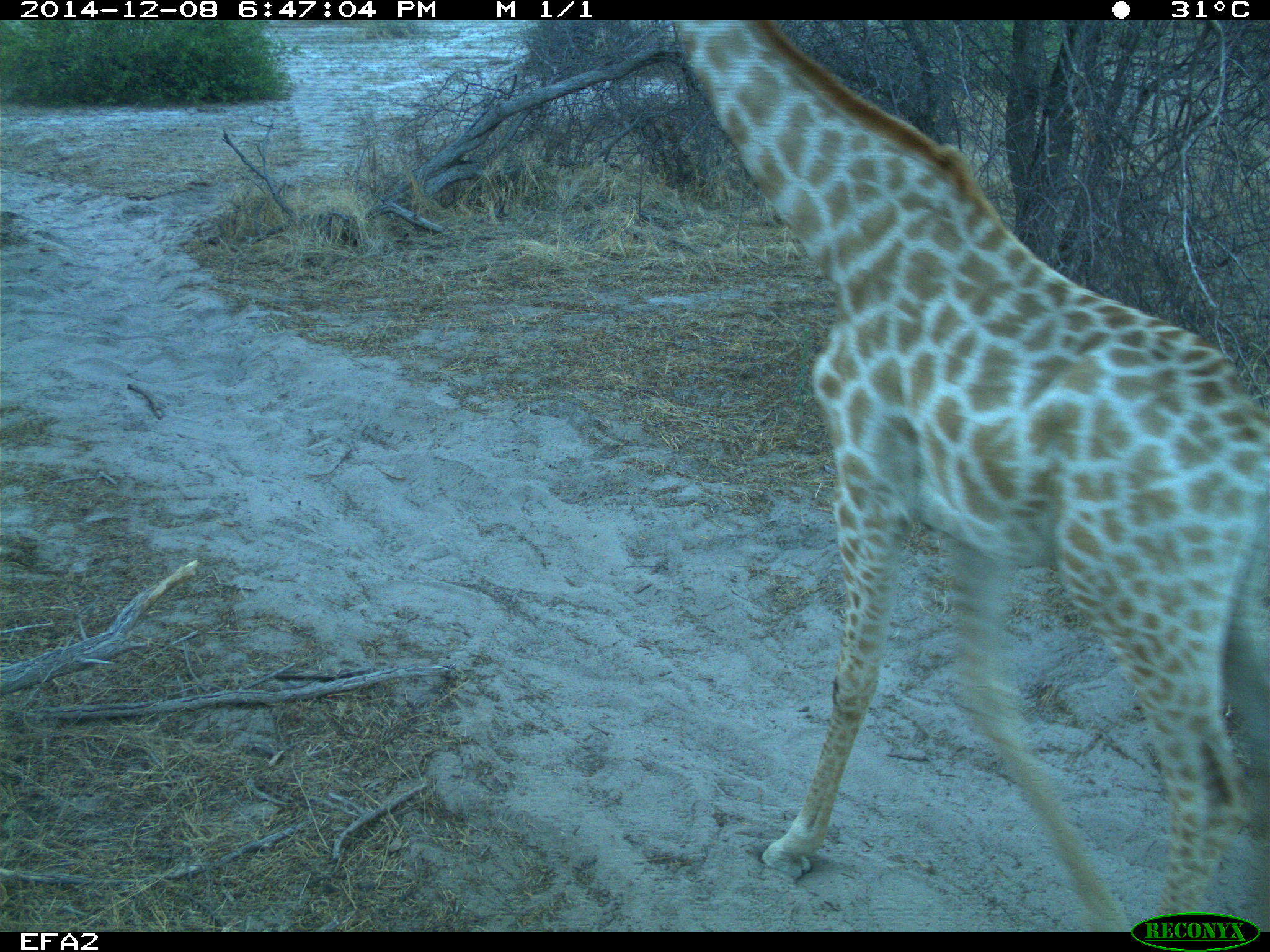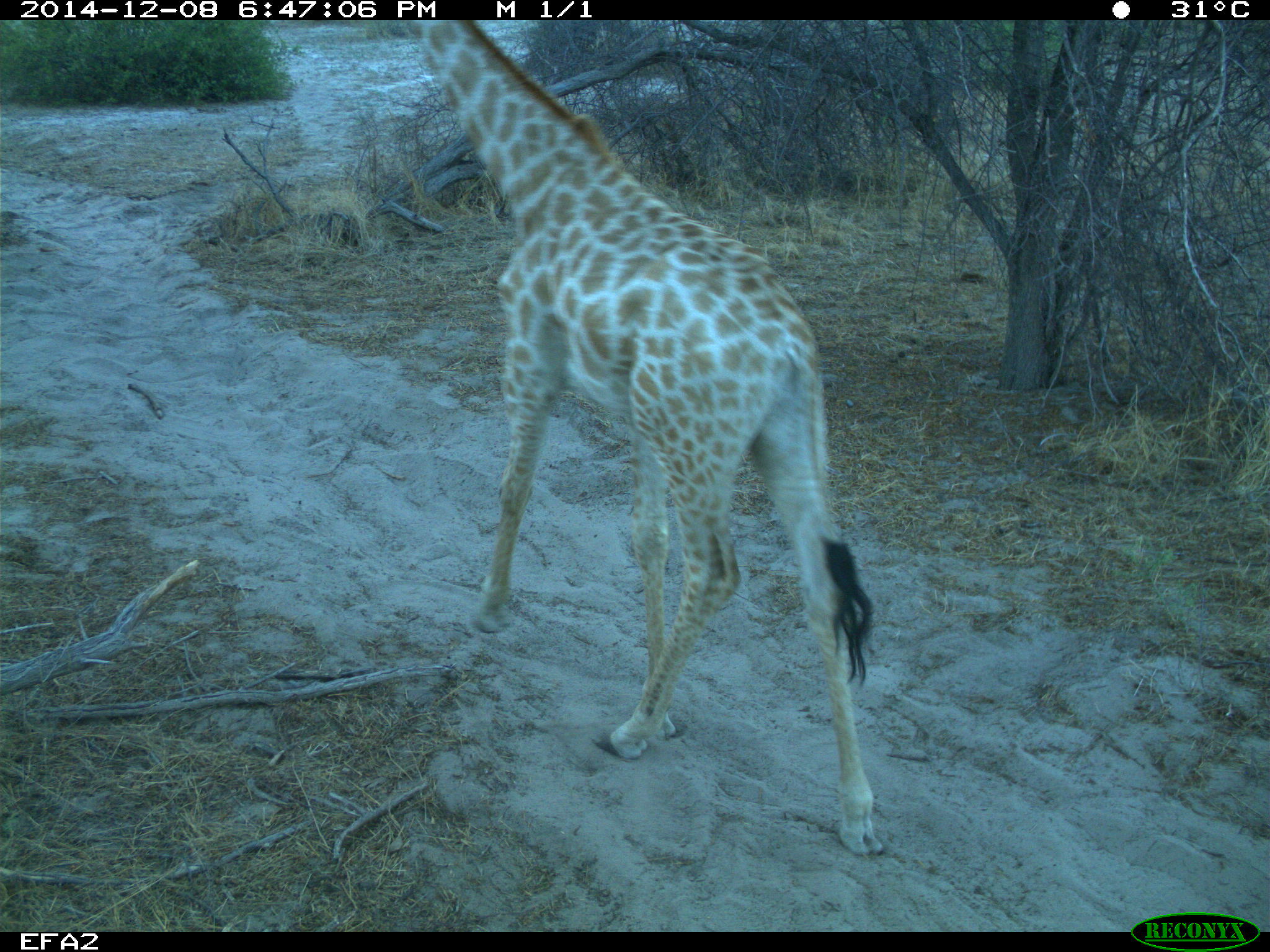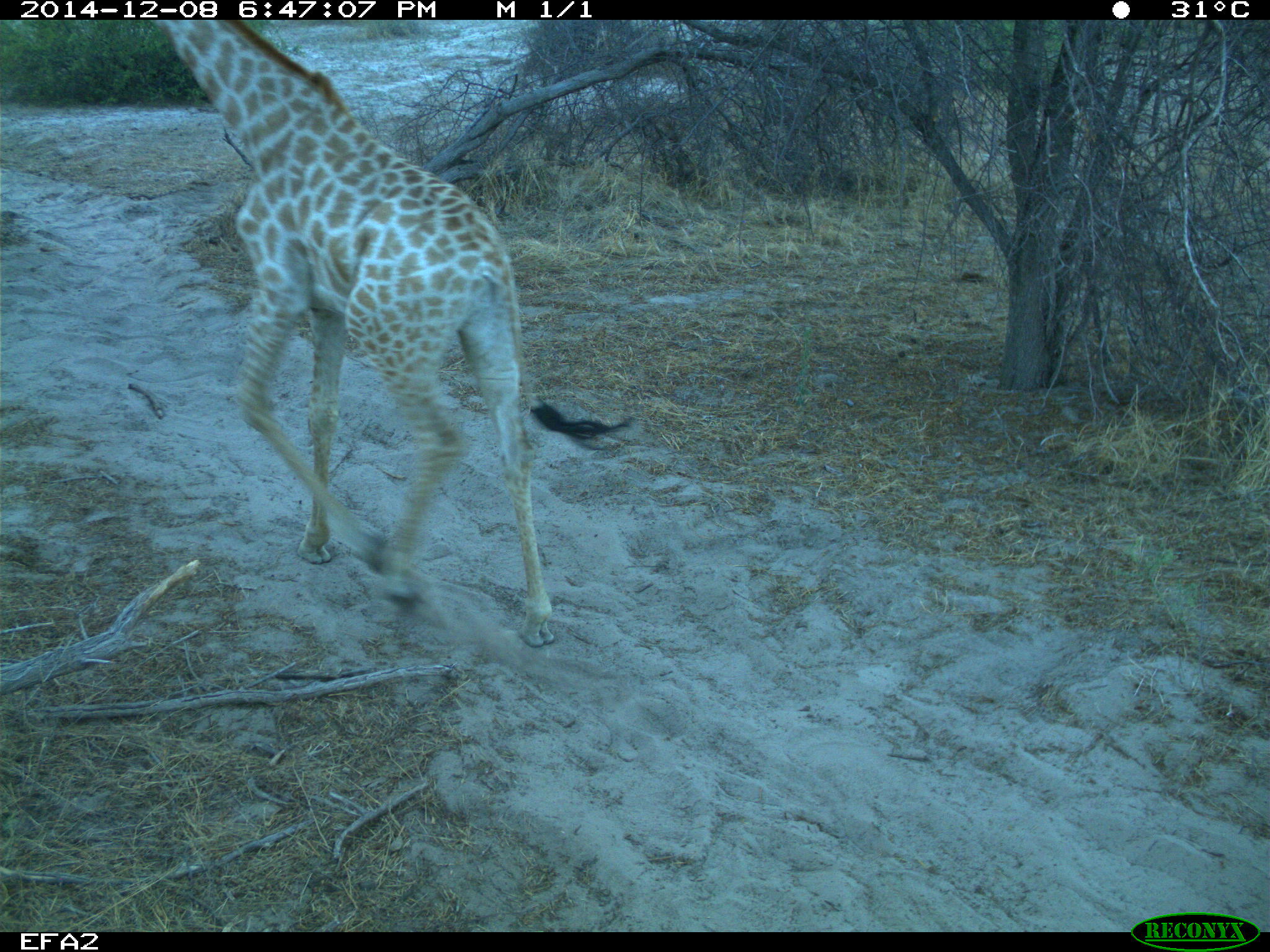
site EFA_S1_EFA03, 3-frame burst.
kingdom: Animalia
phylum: Chordata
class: Mammalia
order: Artiodactyla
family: Giraffidae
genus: Giraffa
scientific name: Giraffa camelopardalis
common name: giraffe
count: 1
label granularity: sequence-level